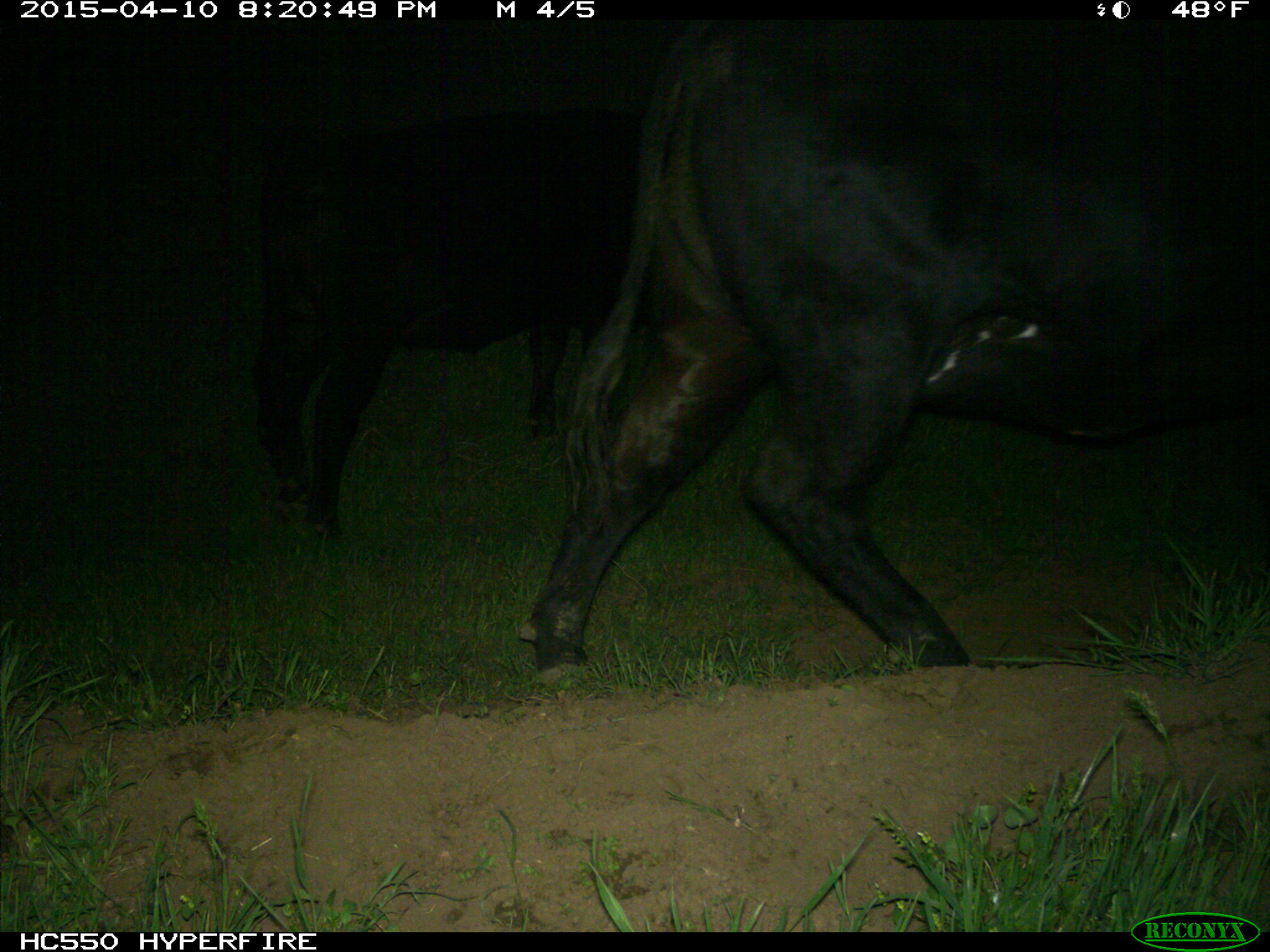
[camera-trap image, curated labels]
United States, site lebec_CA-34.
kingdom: Animalia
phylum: Chordata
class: Mammalia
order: Artiodactyla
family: Bovidae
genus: Bos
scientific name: Bos taurus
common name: domestic cow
Bos taurus (domestic cow).